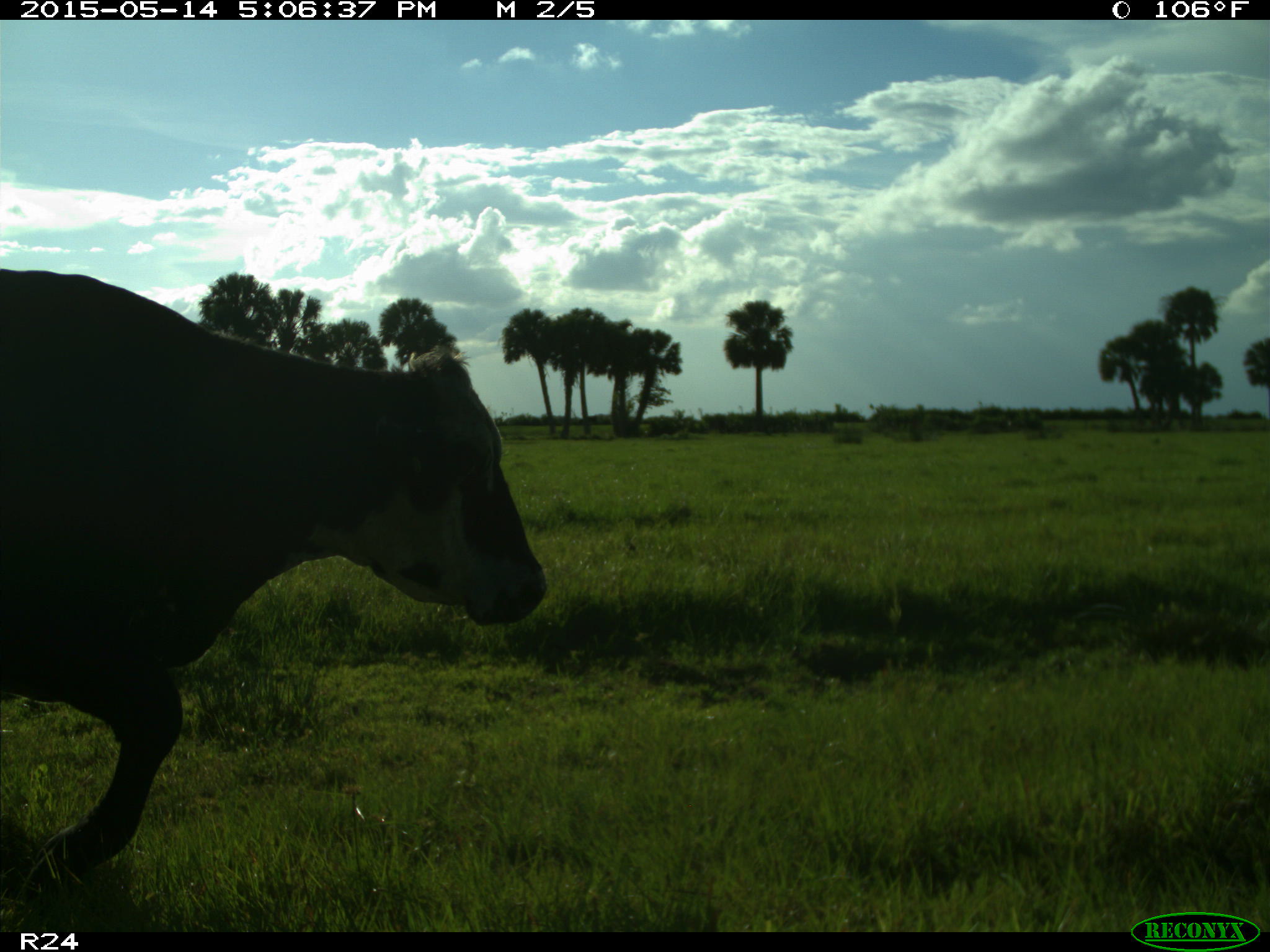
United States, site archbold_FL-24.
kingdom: Animalia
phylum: Chordata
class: Mammalia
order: Artiodactyla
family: Bovidae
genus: Bos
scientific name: Bos taurus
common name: domestic cow